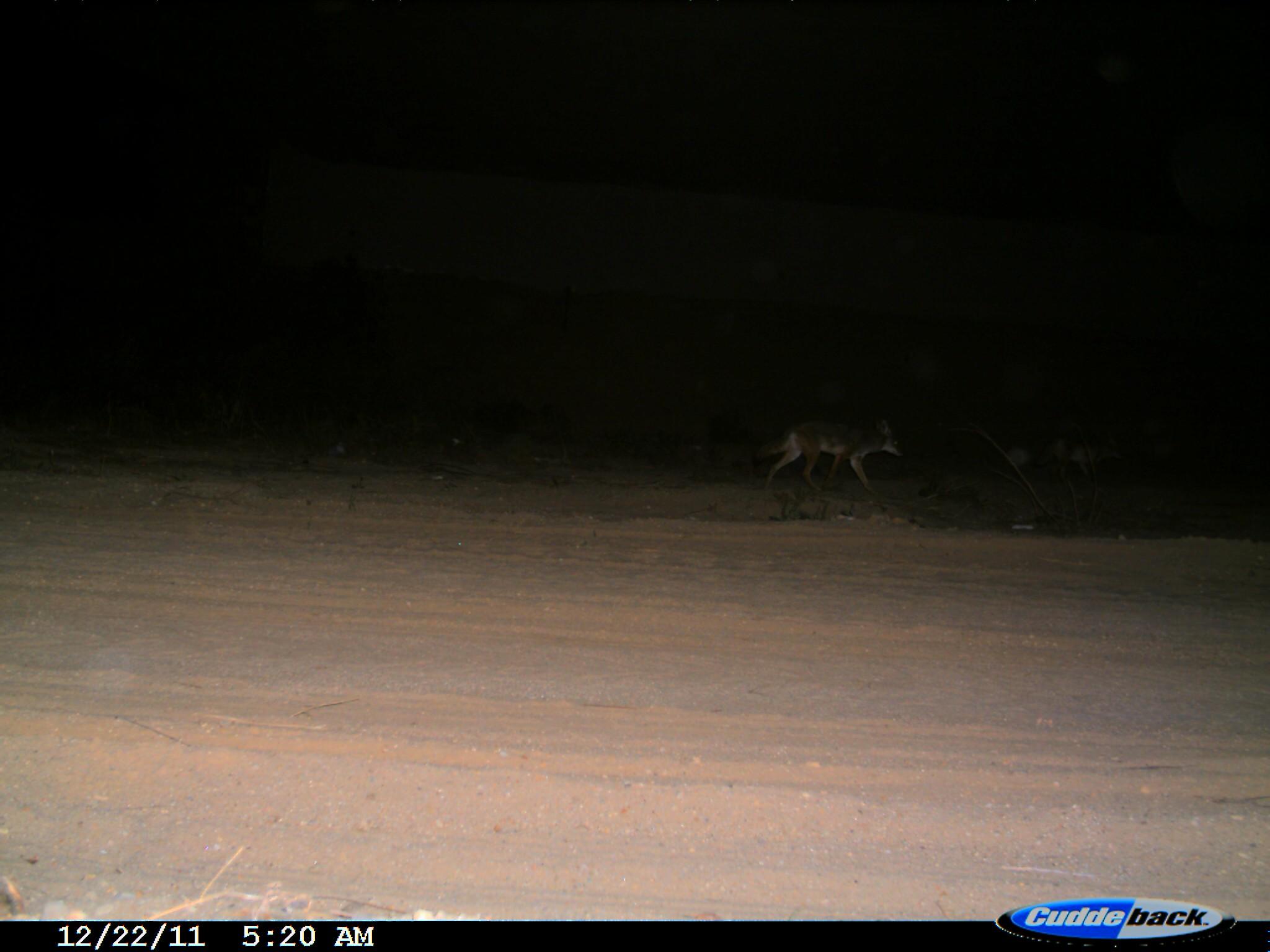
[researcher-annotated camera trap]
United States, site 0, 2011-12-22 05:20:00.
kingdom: Animalia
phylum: Chordata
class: Mammalia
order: Carnivora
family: Canidae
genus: Canis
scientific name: Canis latrans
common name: coyote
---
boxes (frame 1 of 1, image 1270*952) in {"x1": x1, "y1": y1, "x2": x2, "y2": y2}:
coyote: {"x1": 748, "y1": 413, "x2": 913, "y2": 503}